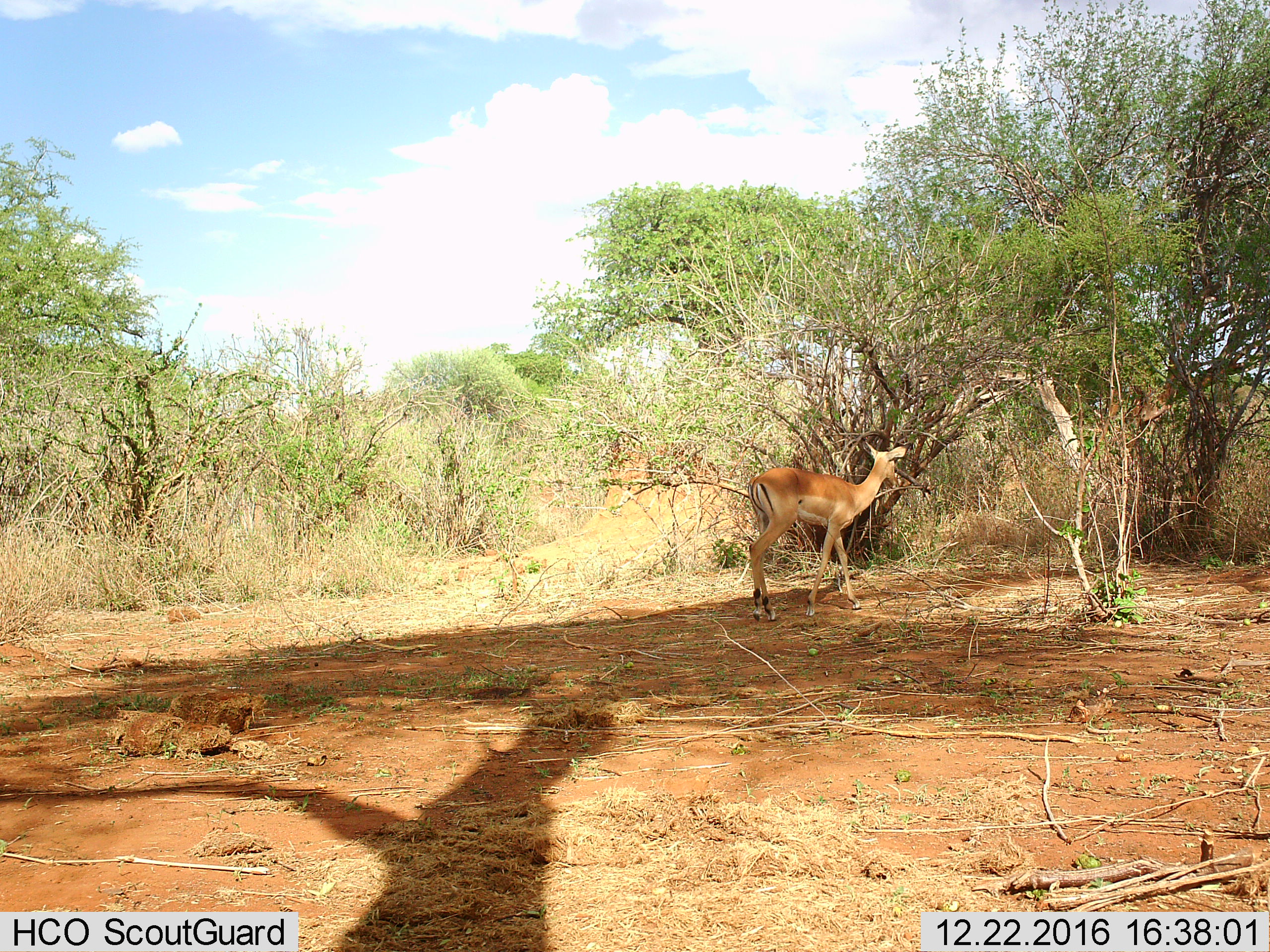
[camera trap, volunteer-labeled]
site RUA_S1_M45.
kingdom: Animalia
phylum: Chordata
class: Mammalia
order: Artiodactyla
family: Bovidae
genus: Aepyceros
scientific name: Aepyceros melampus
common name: impala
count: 1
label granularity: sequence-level